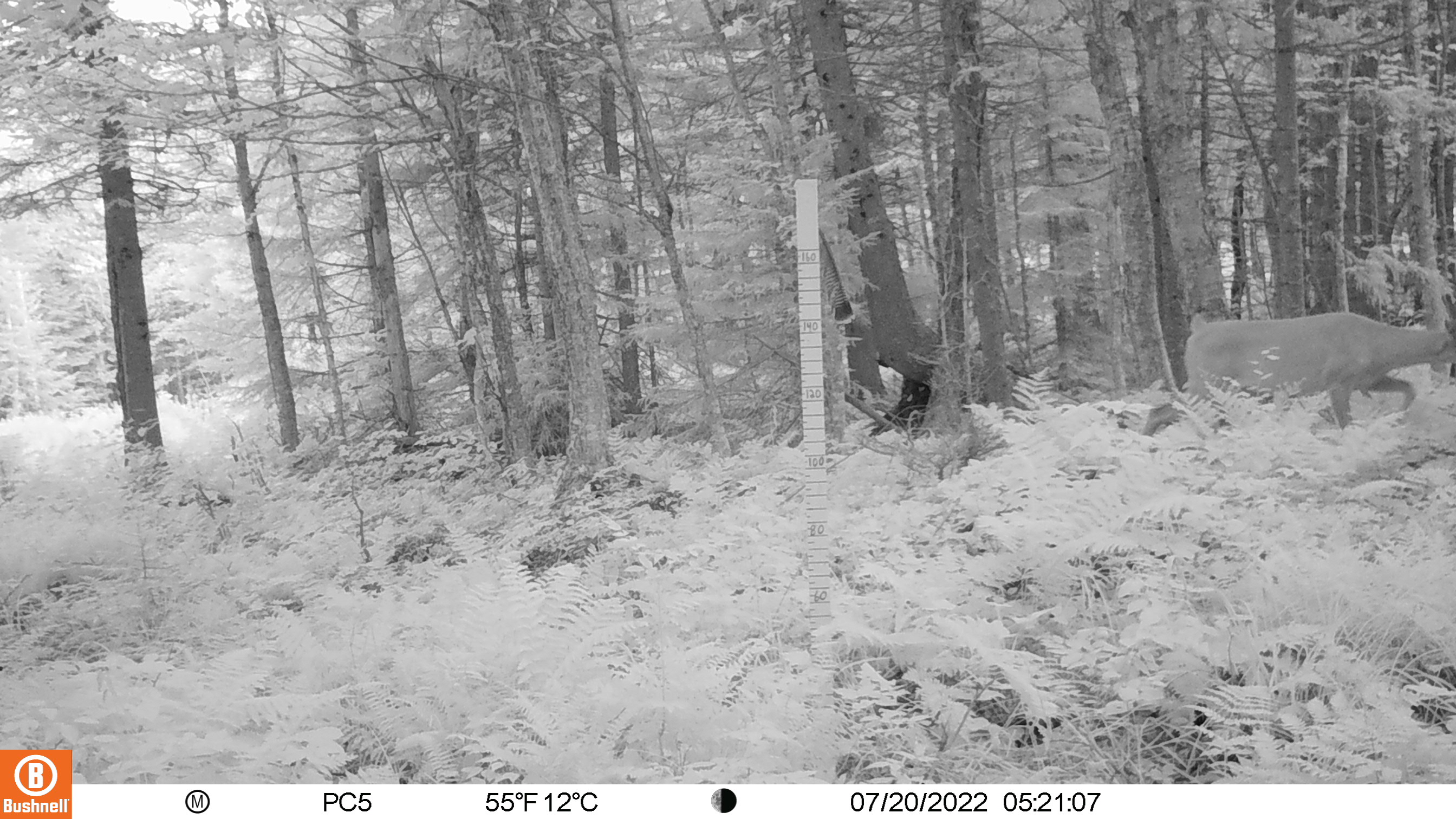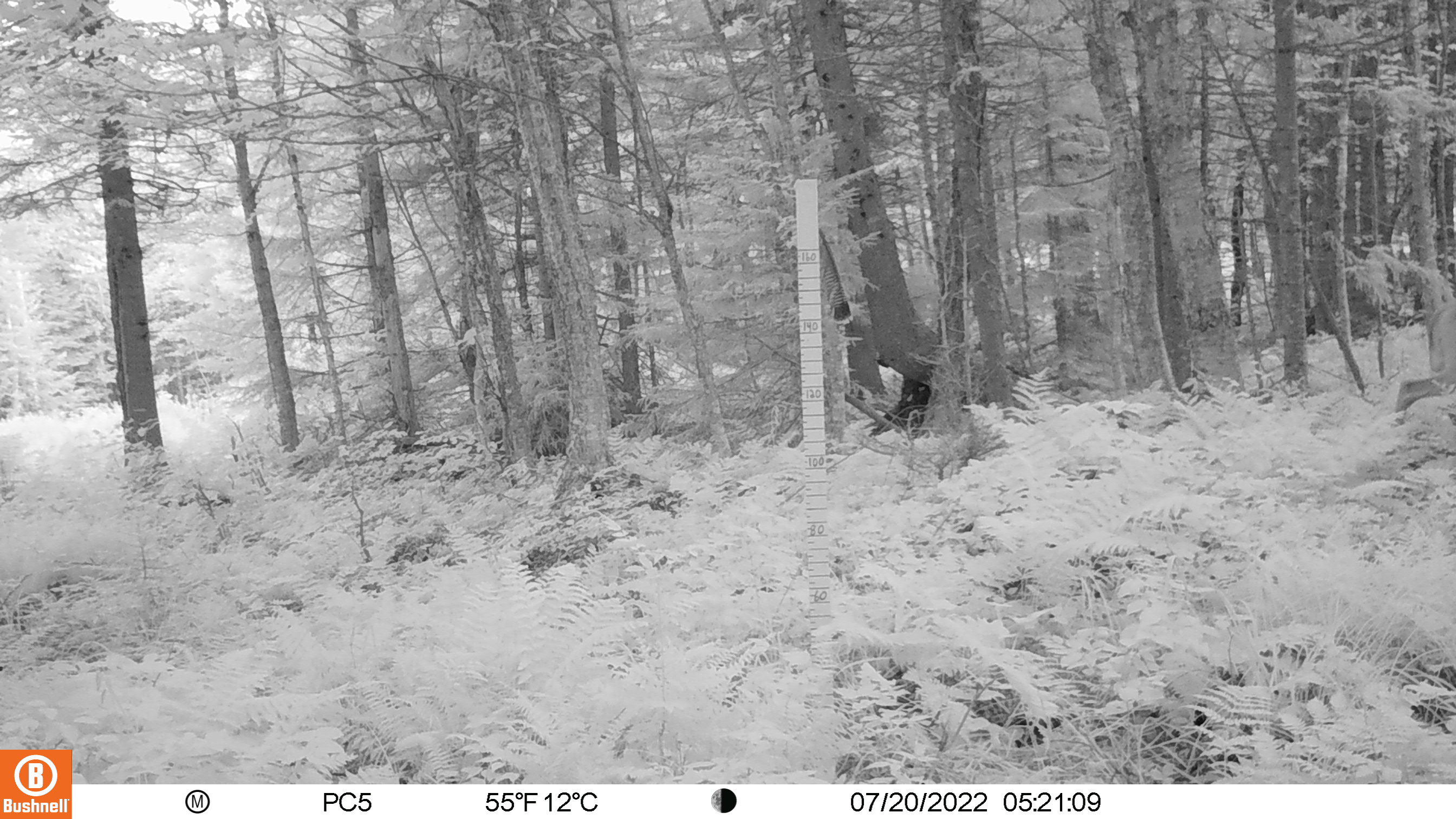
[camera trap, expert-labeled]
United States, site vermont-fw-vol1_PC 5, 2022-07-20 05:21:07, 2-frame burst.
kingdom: Animalia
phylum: Chordata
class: Mammalia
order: Artiodactyla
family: Cervidae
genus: Odocoileus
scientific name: Odocoileus virginianus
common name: white-tailed deer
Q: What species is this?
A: White-tailed deer (Odocoileus virginianus).